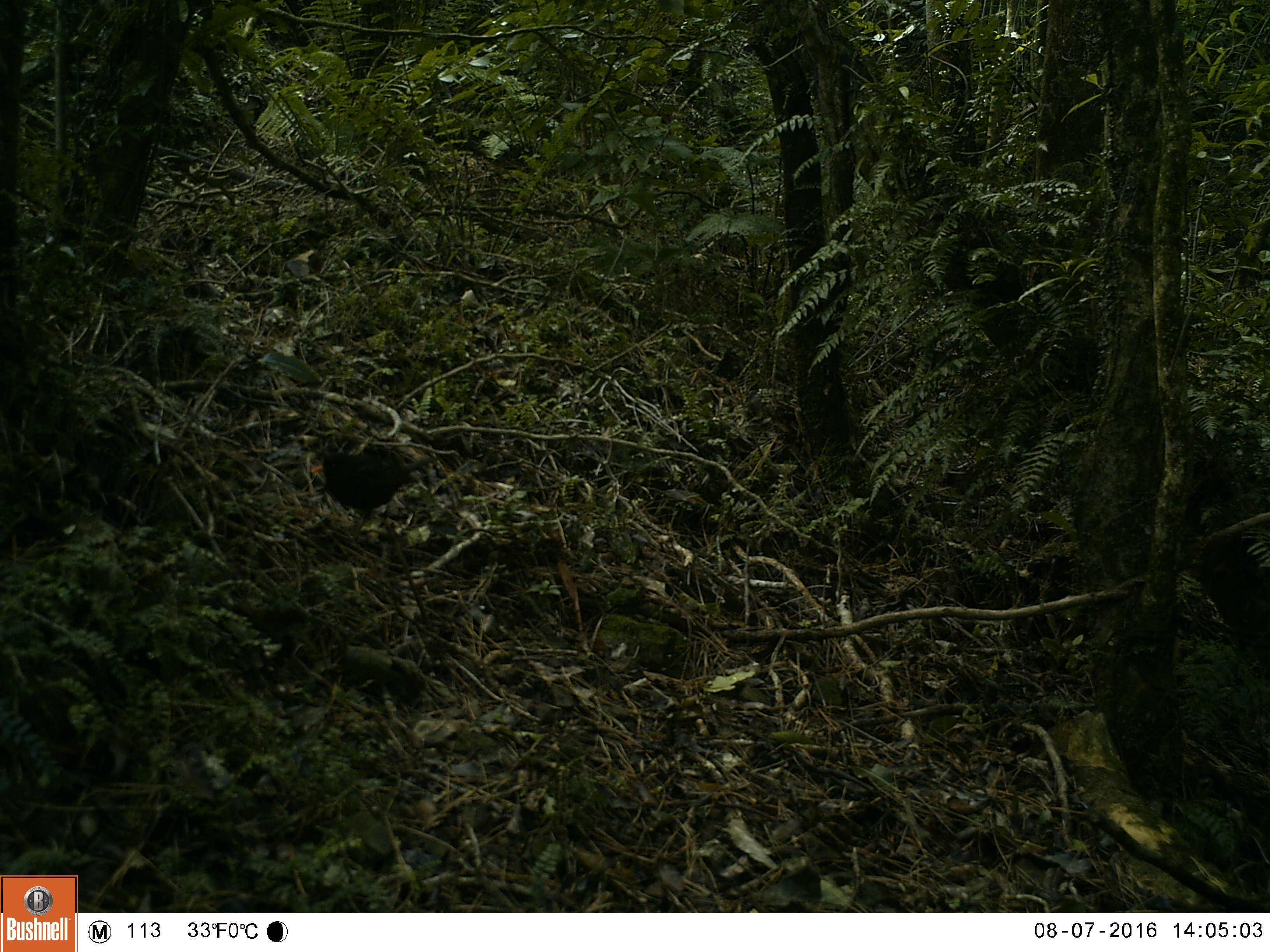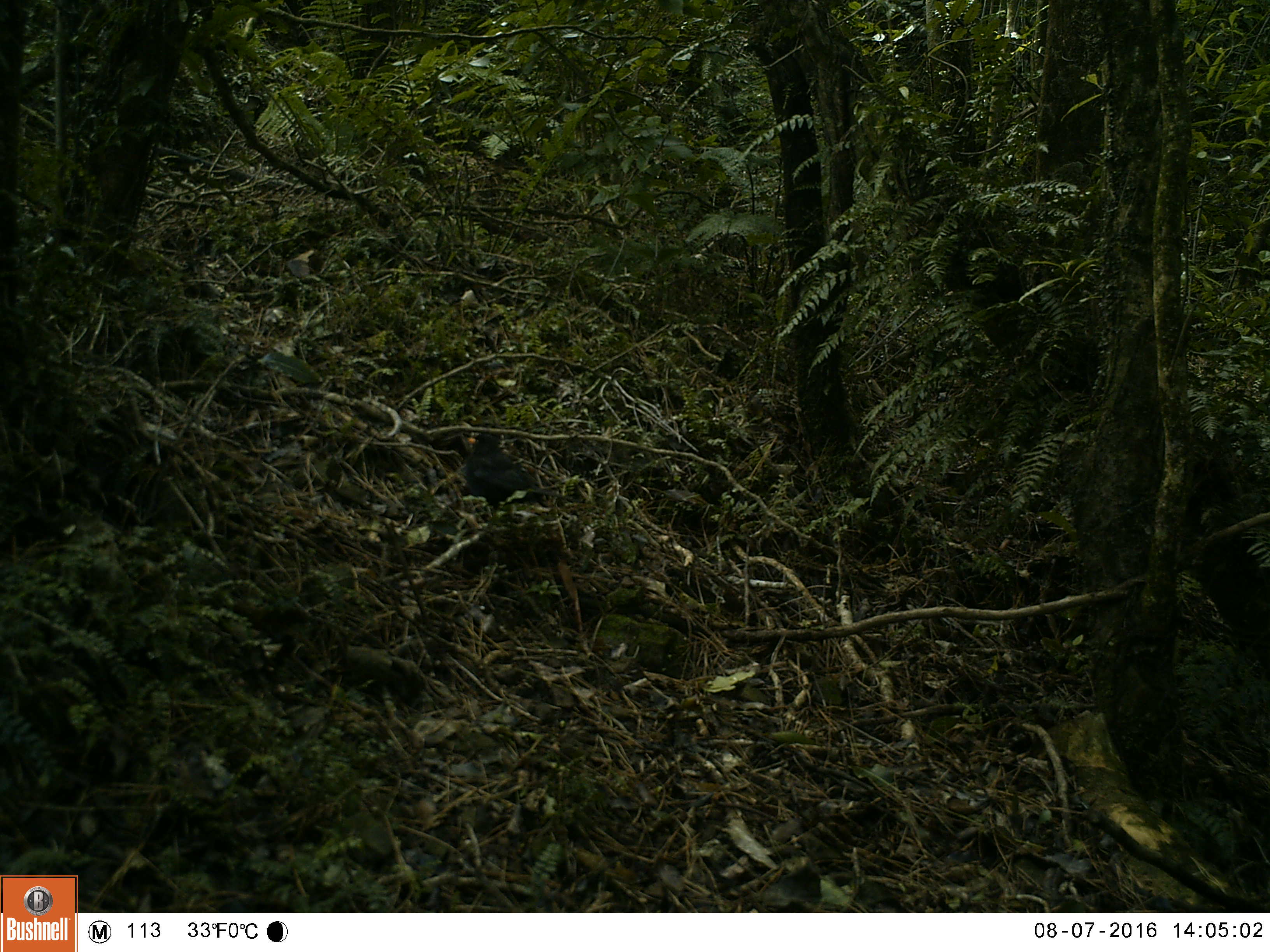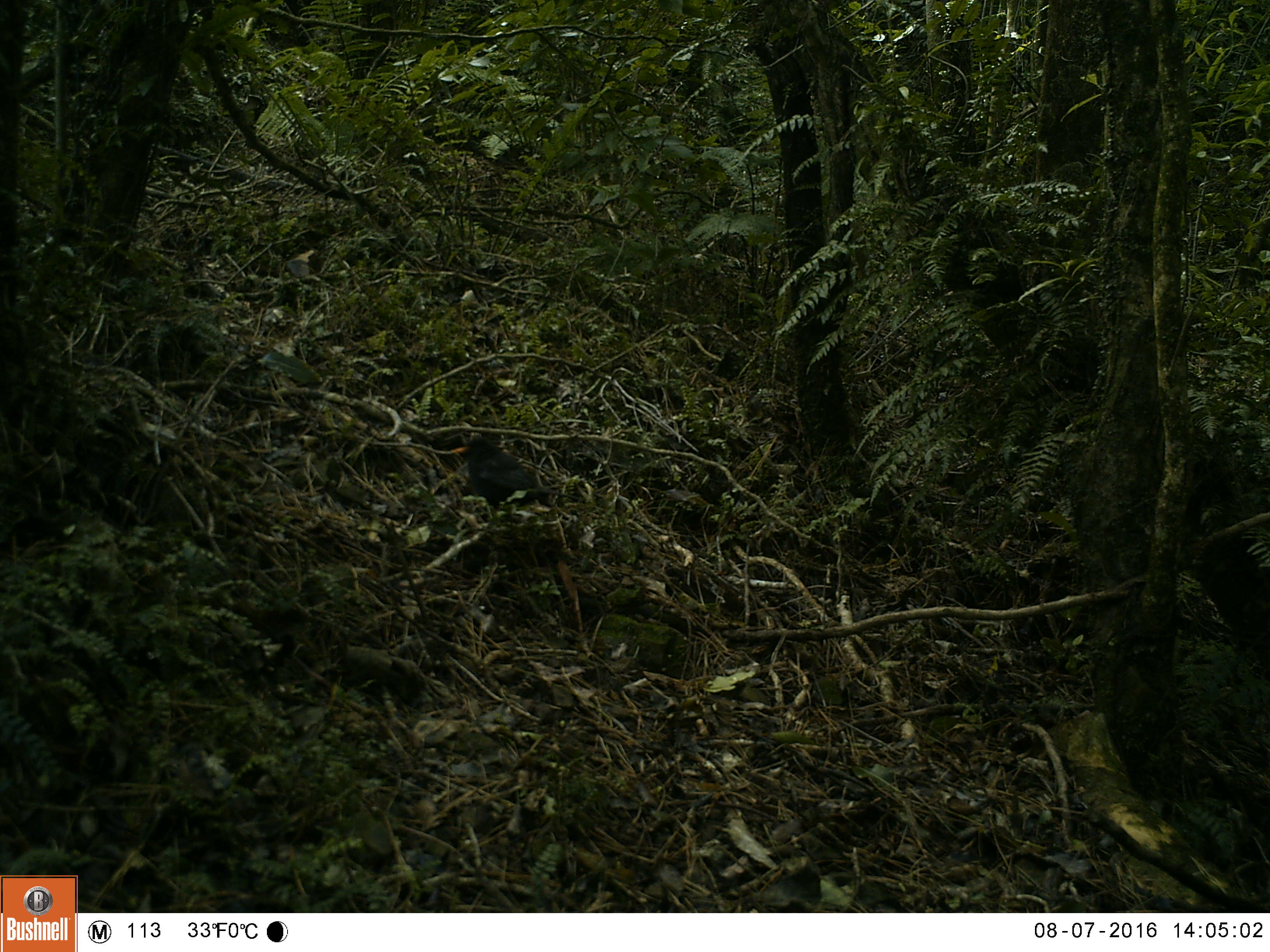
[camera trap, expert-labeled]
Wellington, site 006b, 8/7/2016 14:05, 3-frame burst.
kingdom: Animalia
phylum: Chordata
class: Aves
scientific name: Aves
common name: bird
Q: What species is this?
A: Bird (Aves).